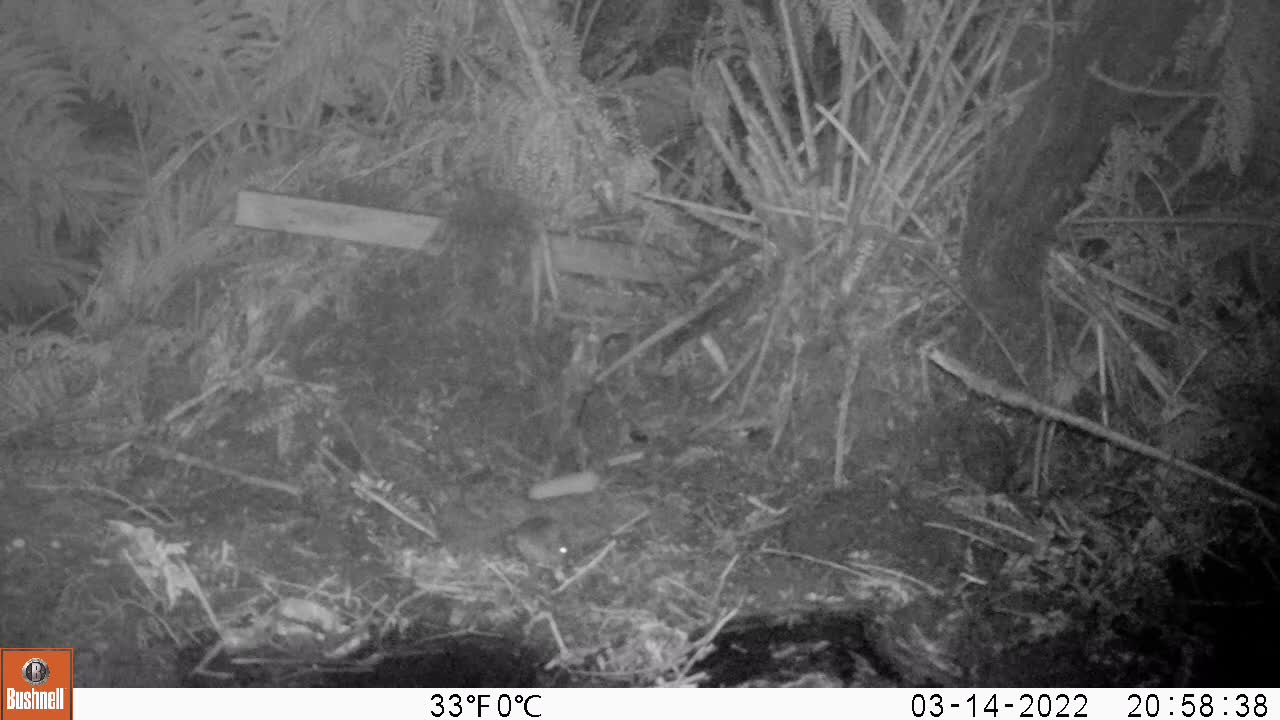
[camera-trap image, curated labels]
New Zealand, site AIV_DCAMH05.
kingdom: Animalia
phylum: Chordata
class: Mammalia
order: Rodentia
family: Muridae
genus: Mus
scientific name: Mus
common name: mouse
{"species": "mouse (Mus)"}